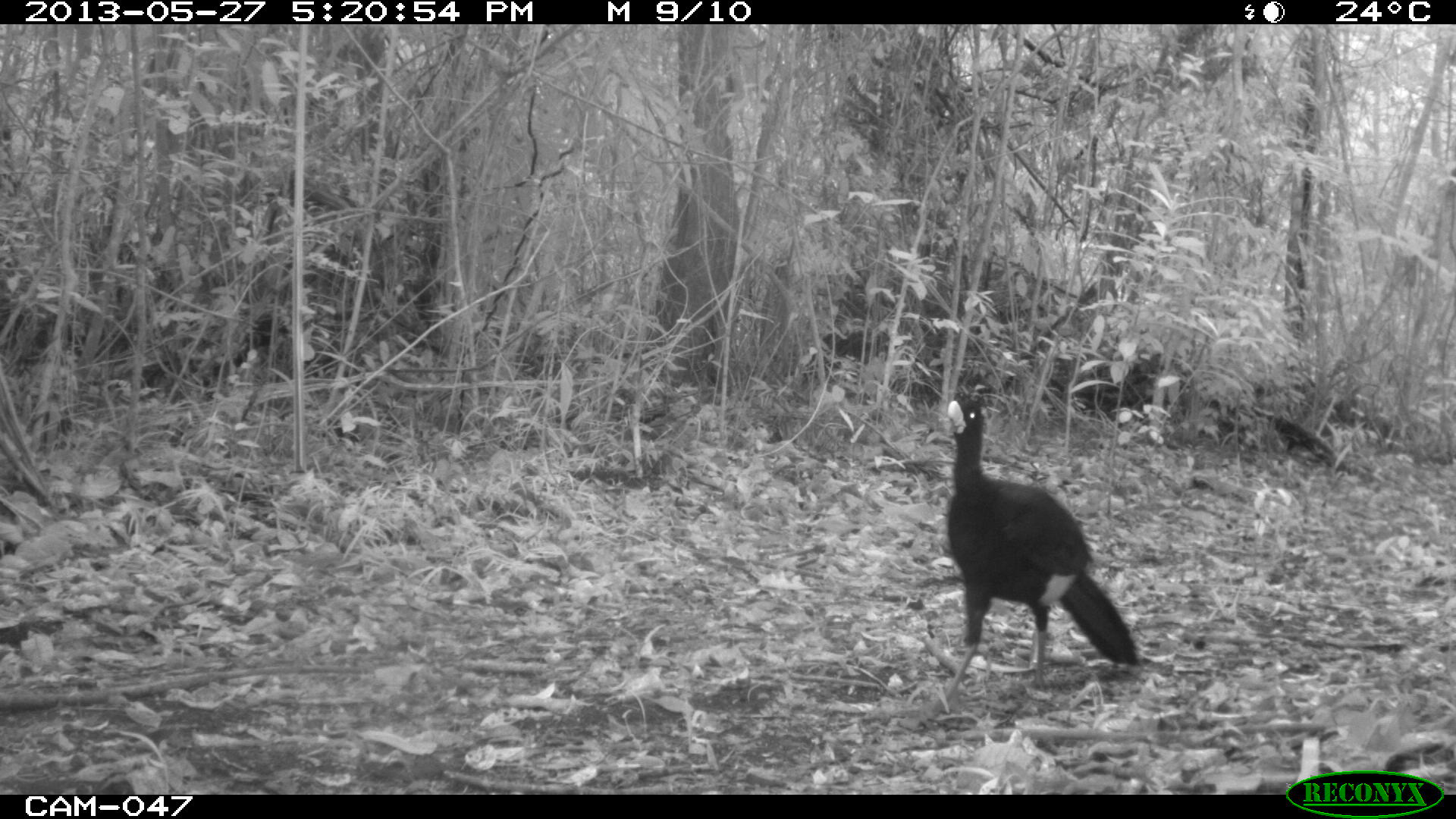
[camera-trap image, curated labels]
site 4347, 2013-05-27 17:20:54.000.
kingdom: Animalia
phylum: Chordata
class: Aves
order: Galliformes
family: Cracidae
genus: Crax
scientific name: Crax rubra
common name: great curassow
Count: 2.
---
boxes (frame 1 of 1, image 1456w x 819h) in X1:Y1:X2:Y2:
crax rubra: 908:394:1150:722